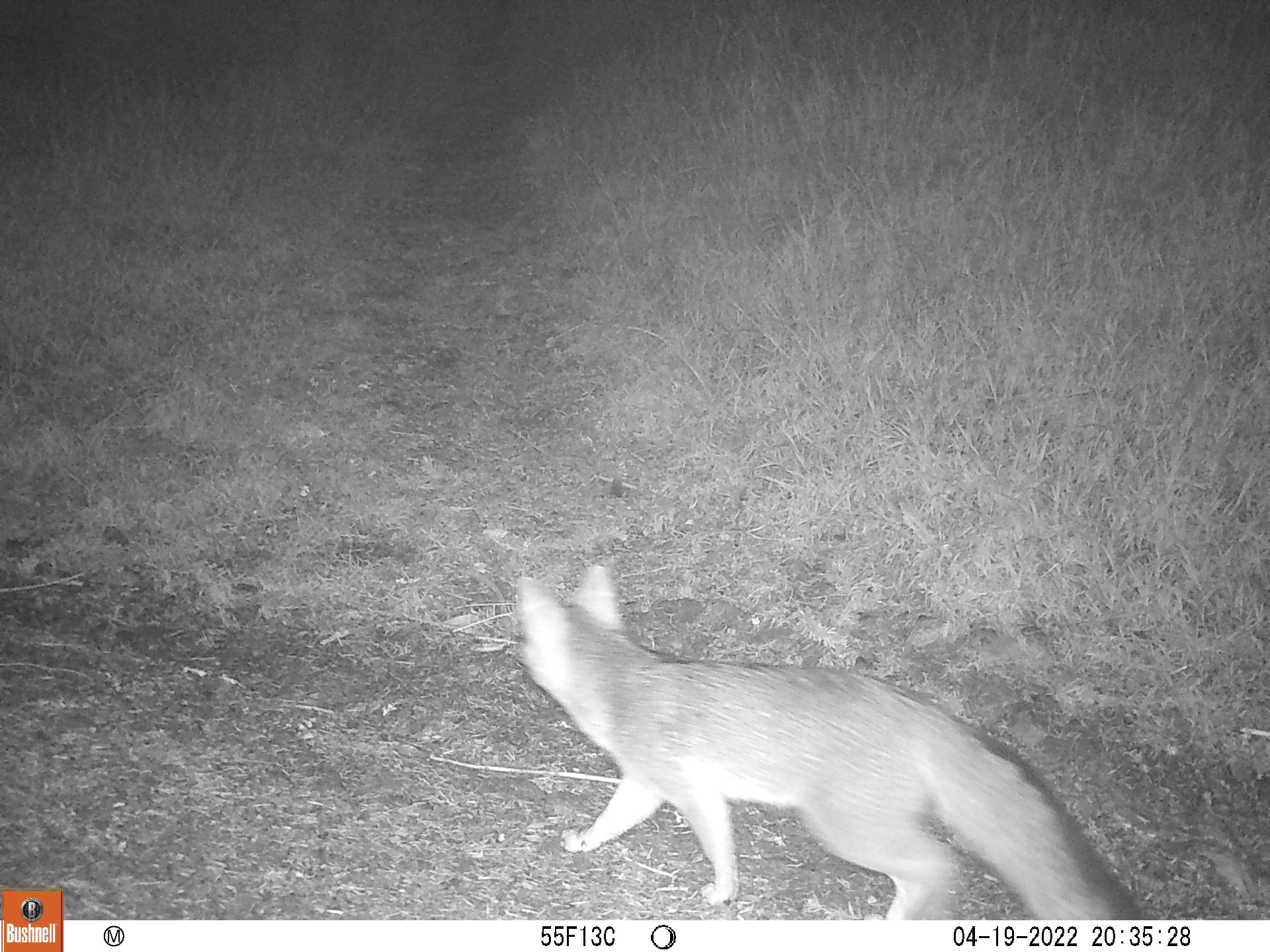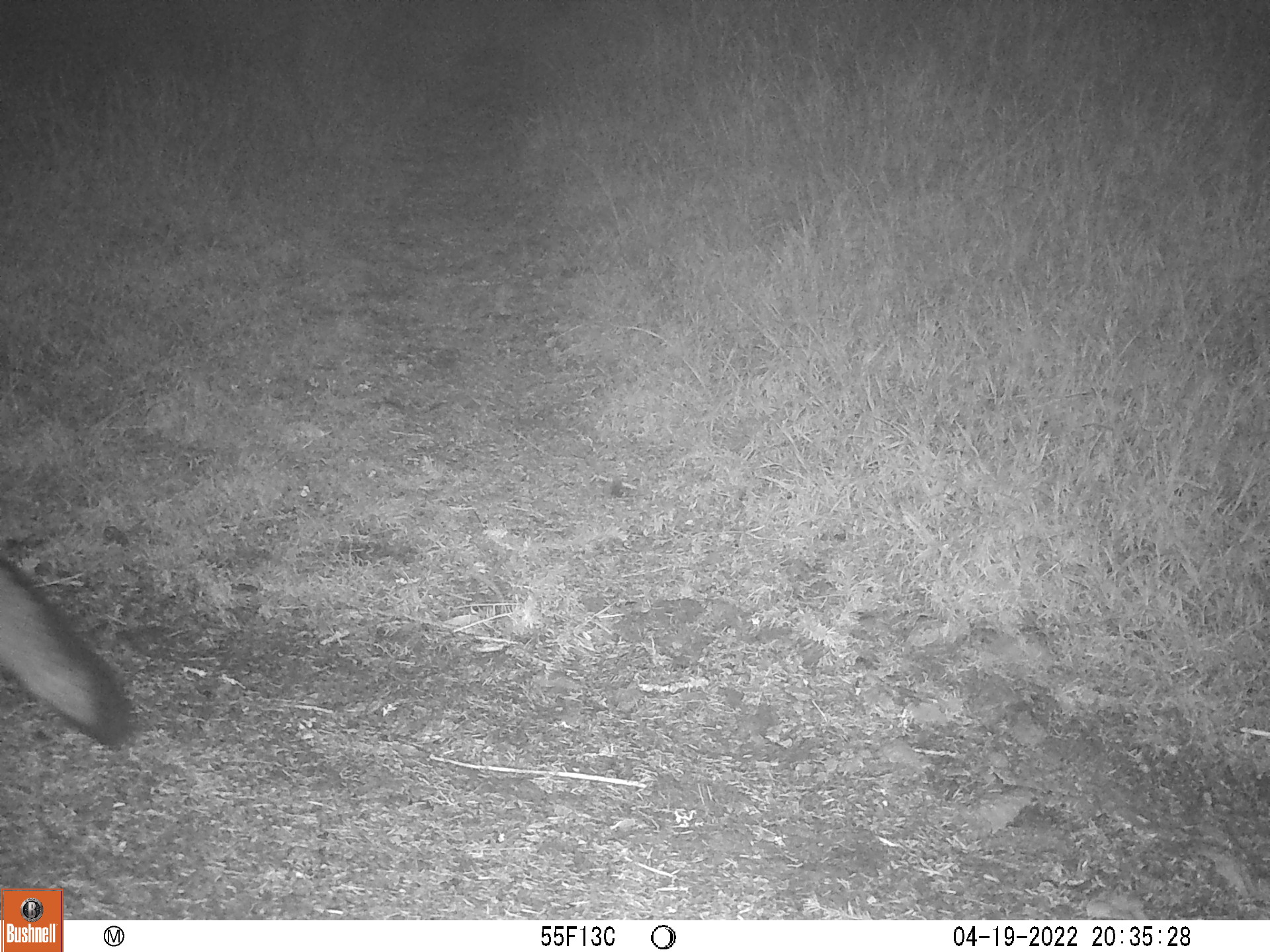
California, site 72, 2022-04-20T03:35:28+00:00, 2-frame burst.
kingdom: Animalia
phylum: Chordata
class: Mammalia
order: Carnivora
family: Canidae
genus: Urocyon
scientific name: Urocyon cinereoargenteus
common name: gray fox